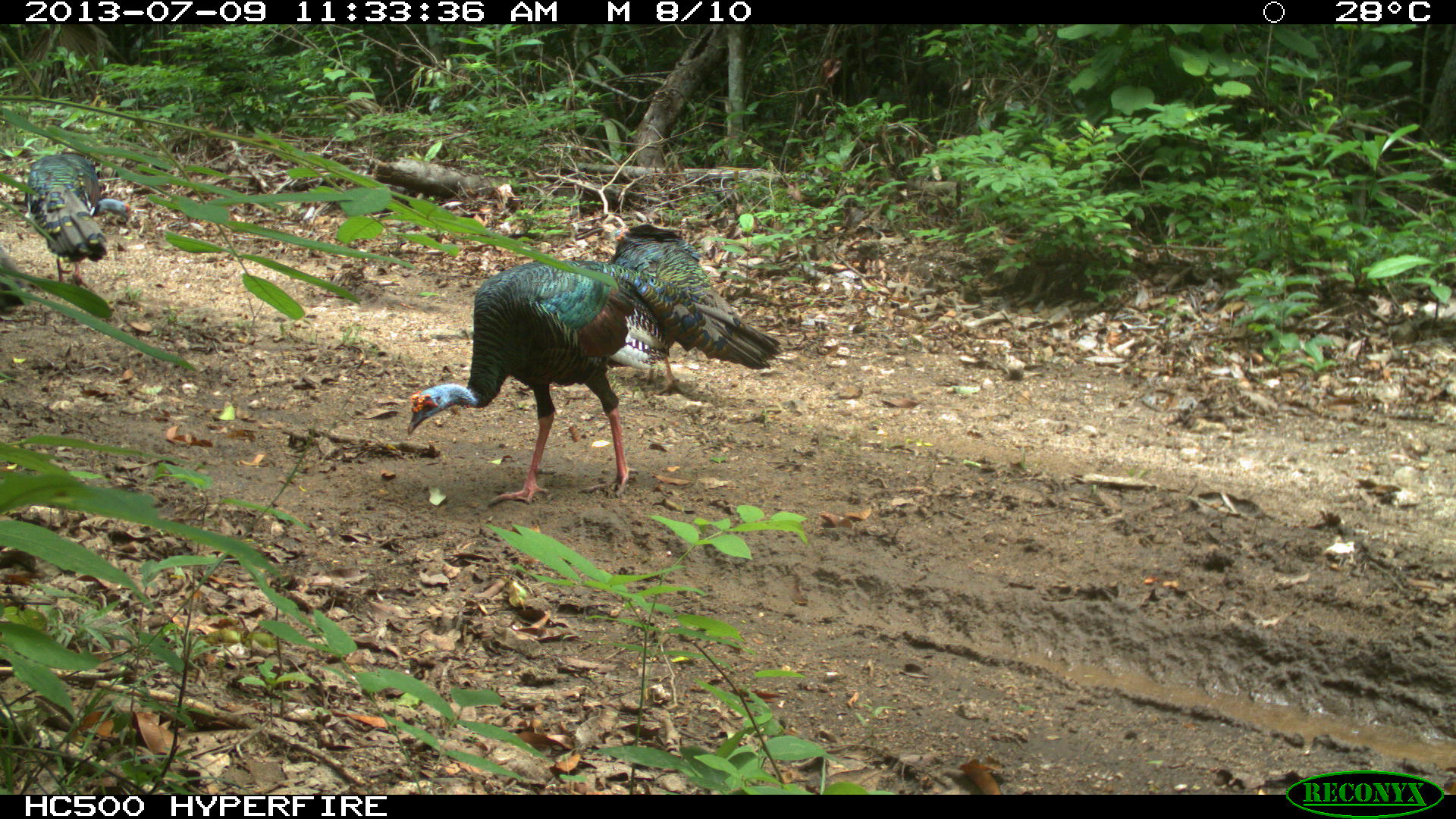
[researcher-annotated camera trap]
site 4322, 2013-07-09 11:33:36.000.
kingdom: Animalia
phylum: Chordata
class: Aves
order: Galliformes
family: Phasianidae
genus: Meleagris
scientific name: Meleagris ocellata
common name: ocellated turkey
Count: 4.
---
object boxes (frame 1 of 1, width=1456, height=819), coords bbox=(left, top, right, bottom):
meleagris ocellata: bbox=(405, 257, 740, 505); bbox=(608, 224, 780, 397); bbox=(22, 151, 133, 288)